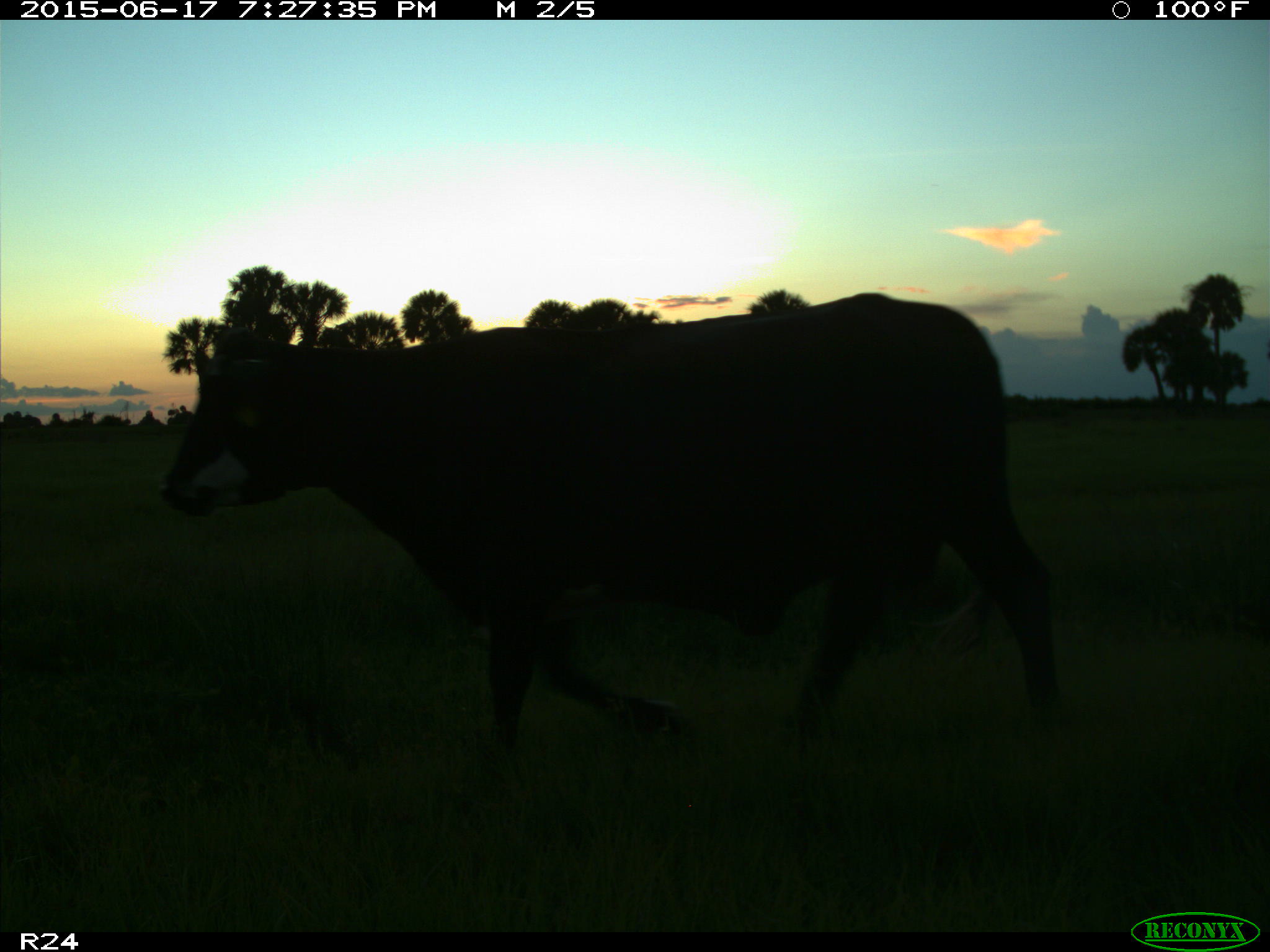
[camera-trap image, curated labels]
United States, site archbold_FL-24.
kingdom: Animalia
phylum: Chordata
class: Mammalia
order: Artiodactyla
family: Bovidae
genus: Bos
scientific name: Bos taurus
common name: domestic cow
Bos taurus (domestic cow).